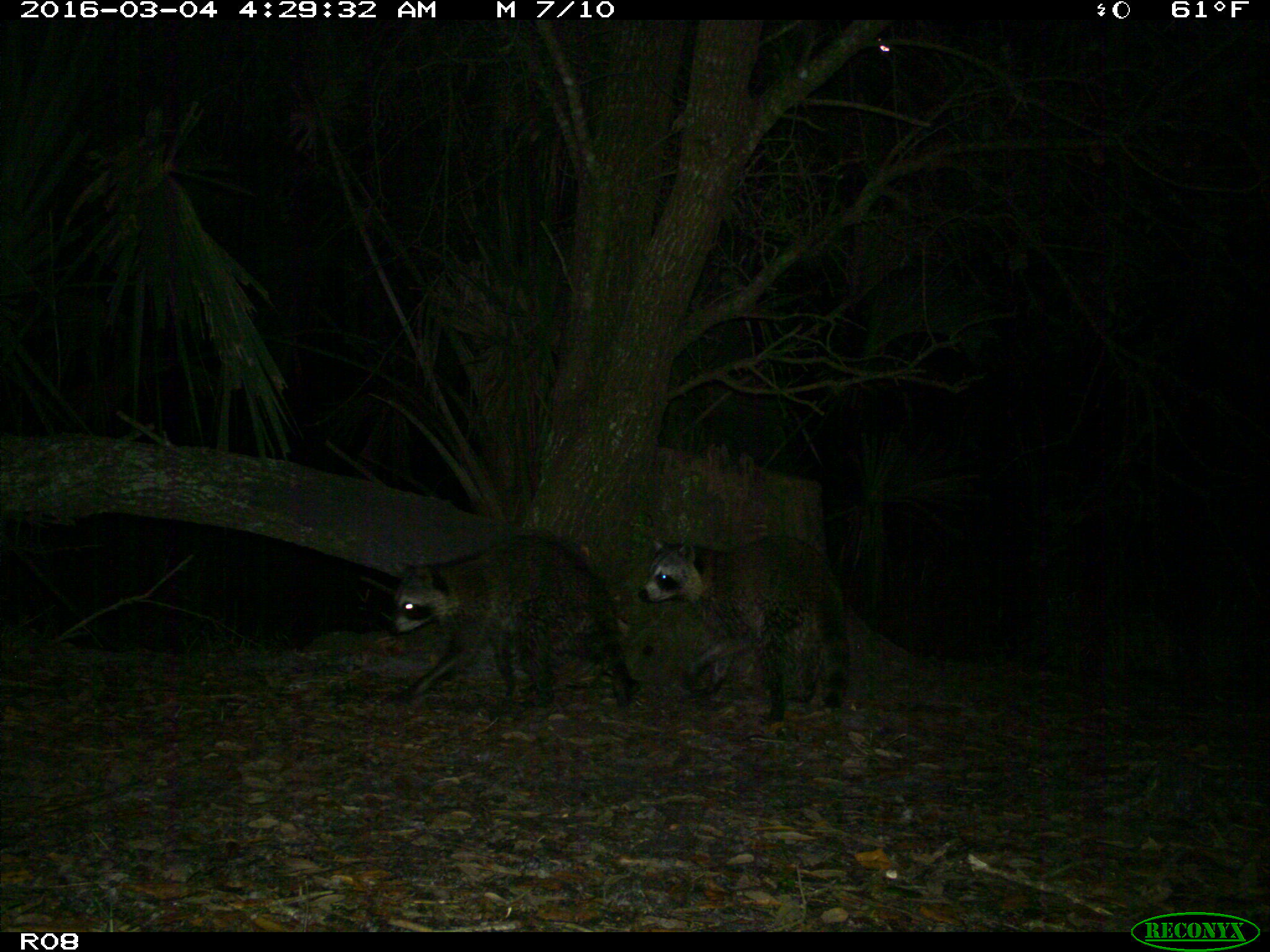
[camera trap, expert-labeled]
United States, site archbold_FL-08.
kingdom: Animalia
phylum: Chordata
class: Mammalia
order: Carnivora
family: Procyonidae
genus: Procyon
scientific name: Procyon lotor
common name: common raccoon